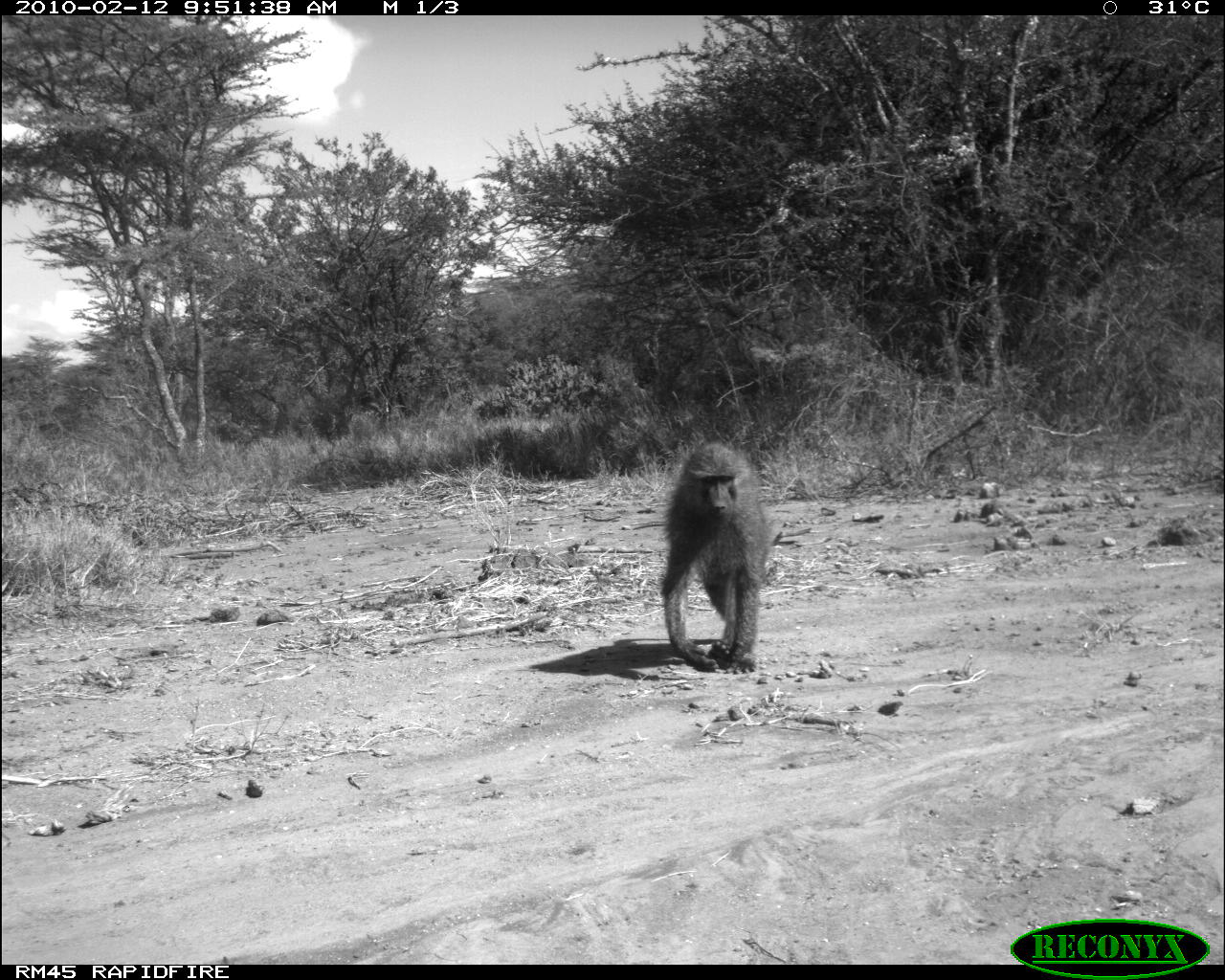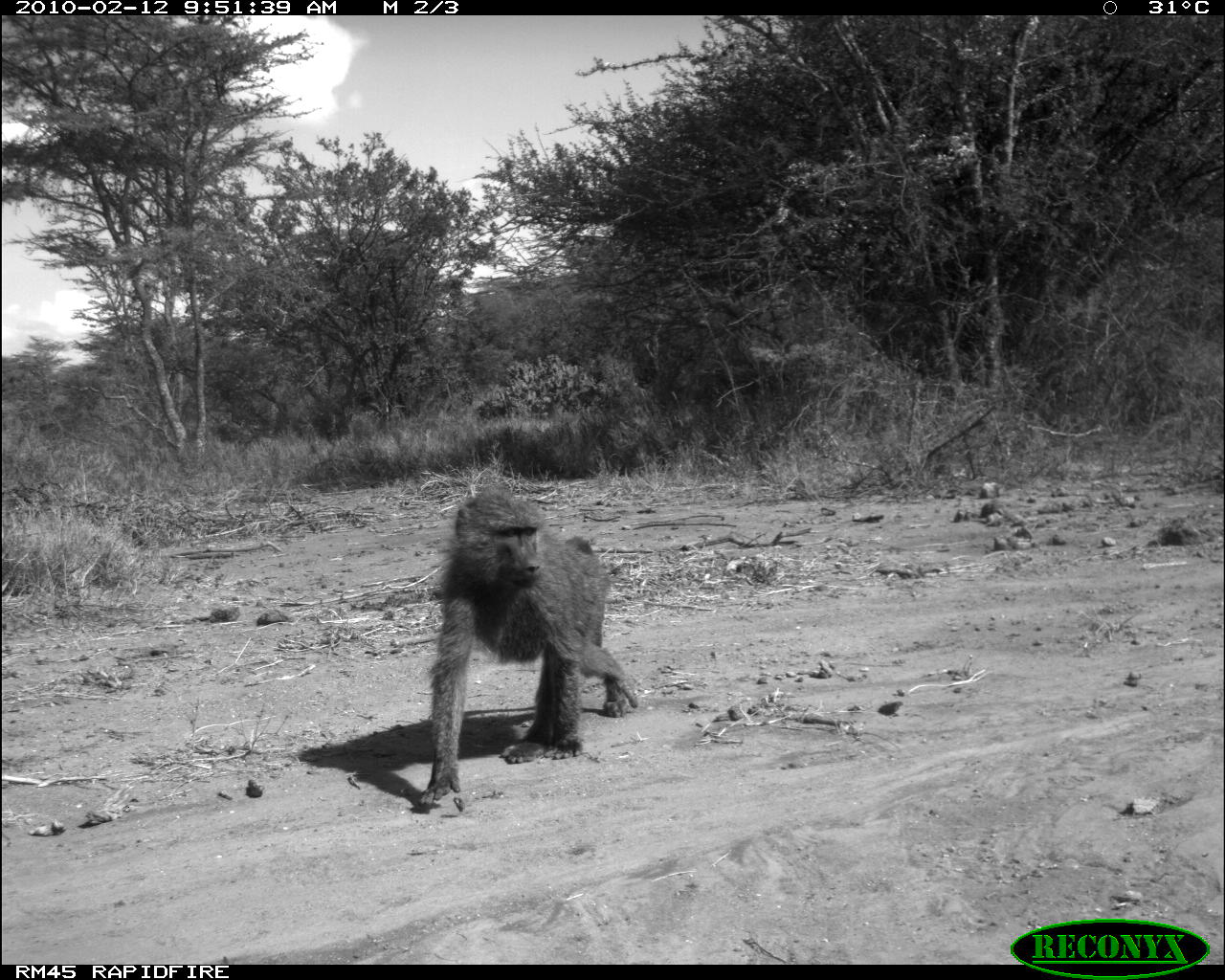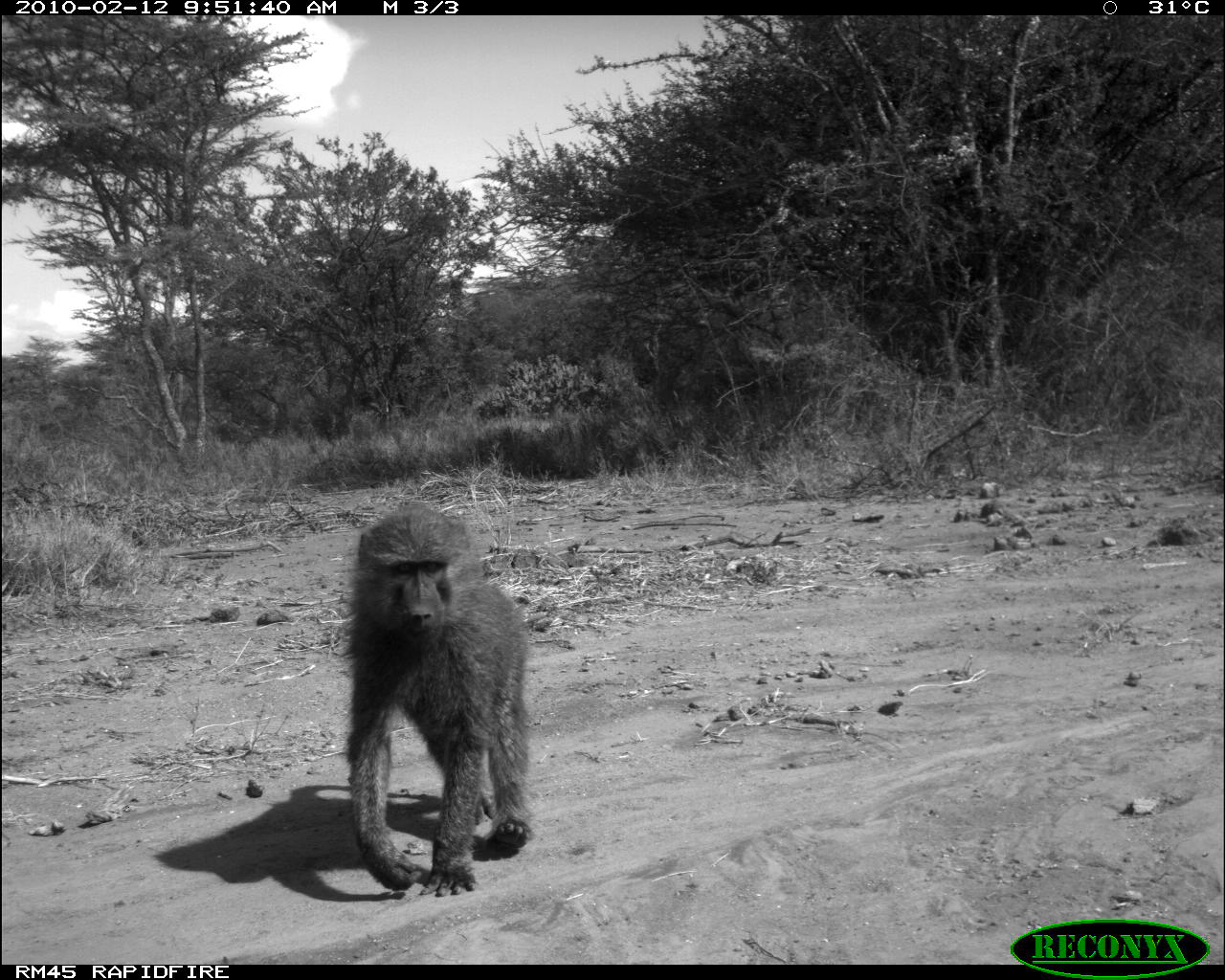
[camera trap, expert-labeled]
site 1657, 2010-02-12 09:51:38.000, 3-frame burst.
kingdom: Animalia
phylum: Chordata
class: Mammalia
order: Primates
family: Cercopithecidae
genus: Papio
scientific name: Papio anubis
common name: olive baboon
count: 1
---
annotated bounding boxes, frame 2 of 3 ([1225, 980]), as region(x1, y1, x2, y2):
papio anubis: region(417, 488, 638, 803)